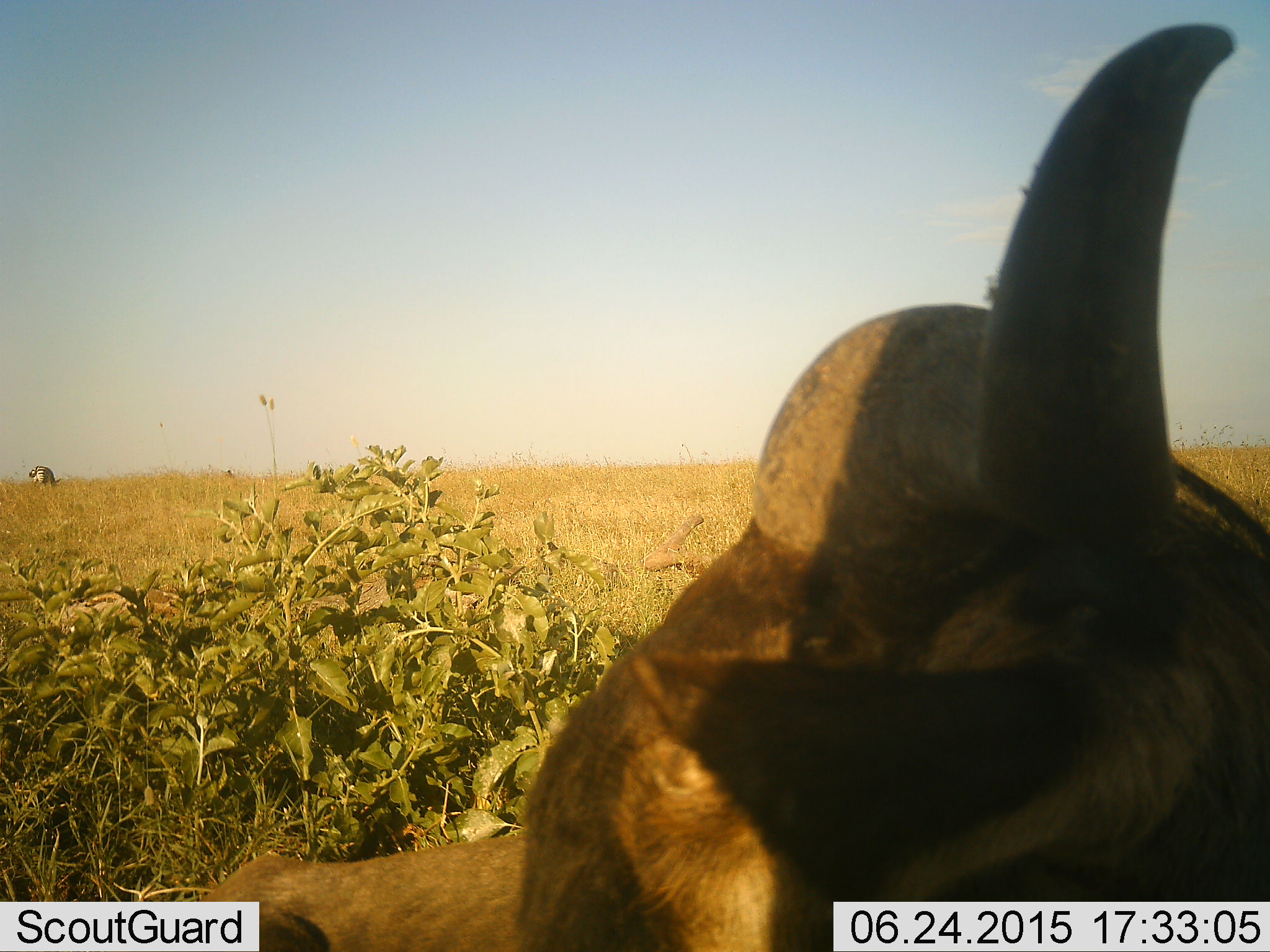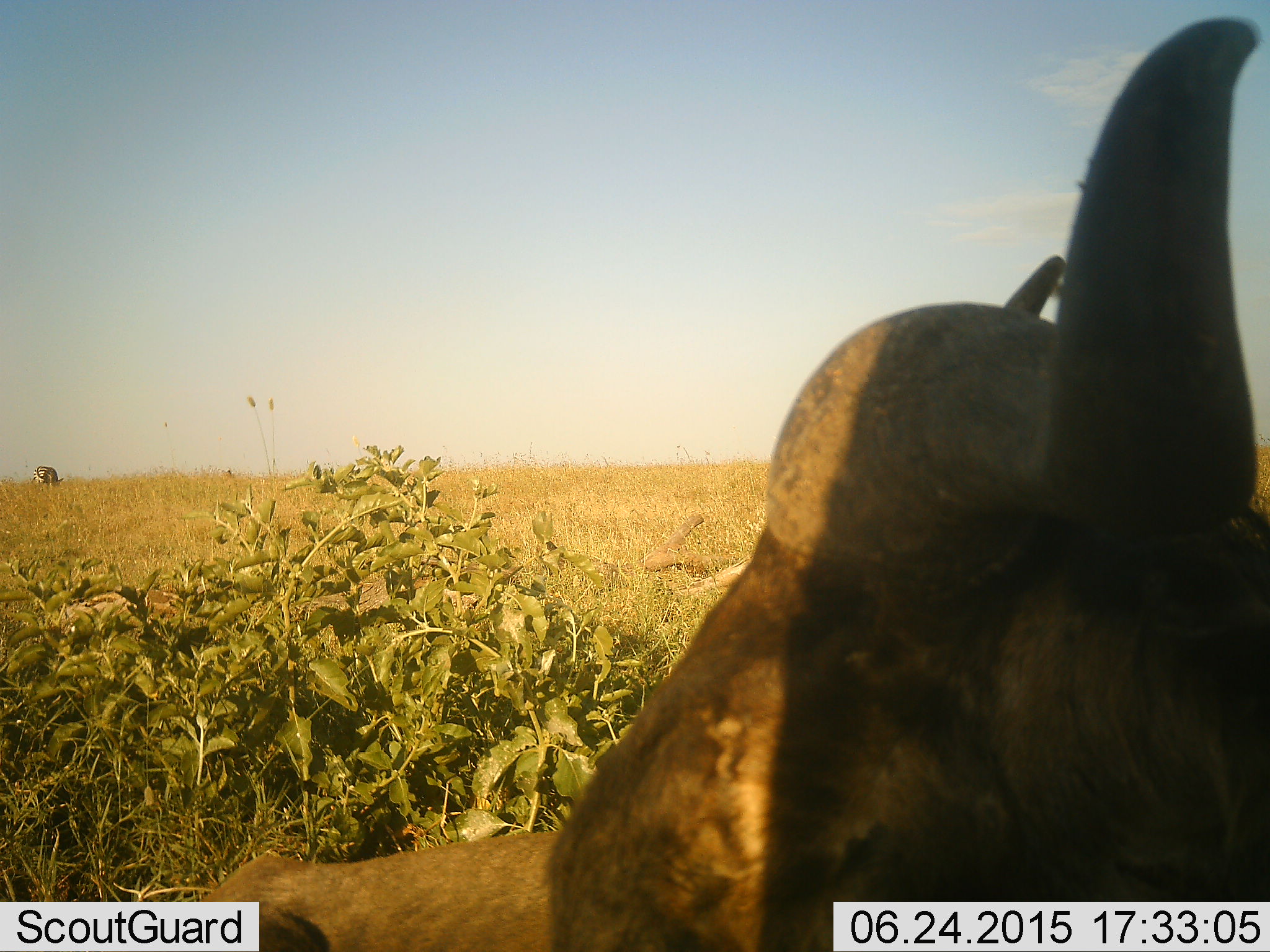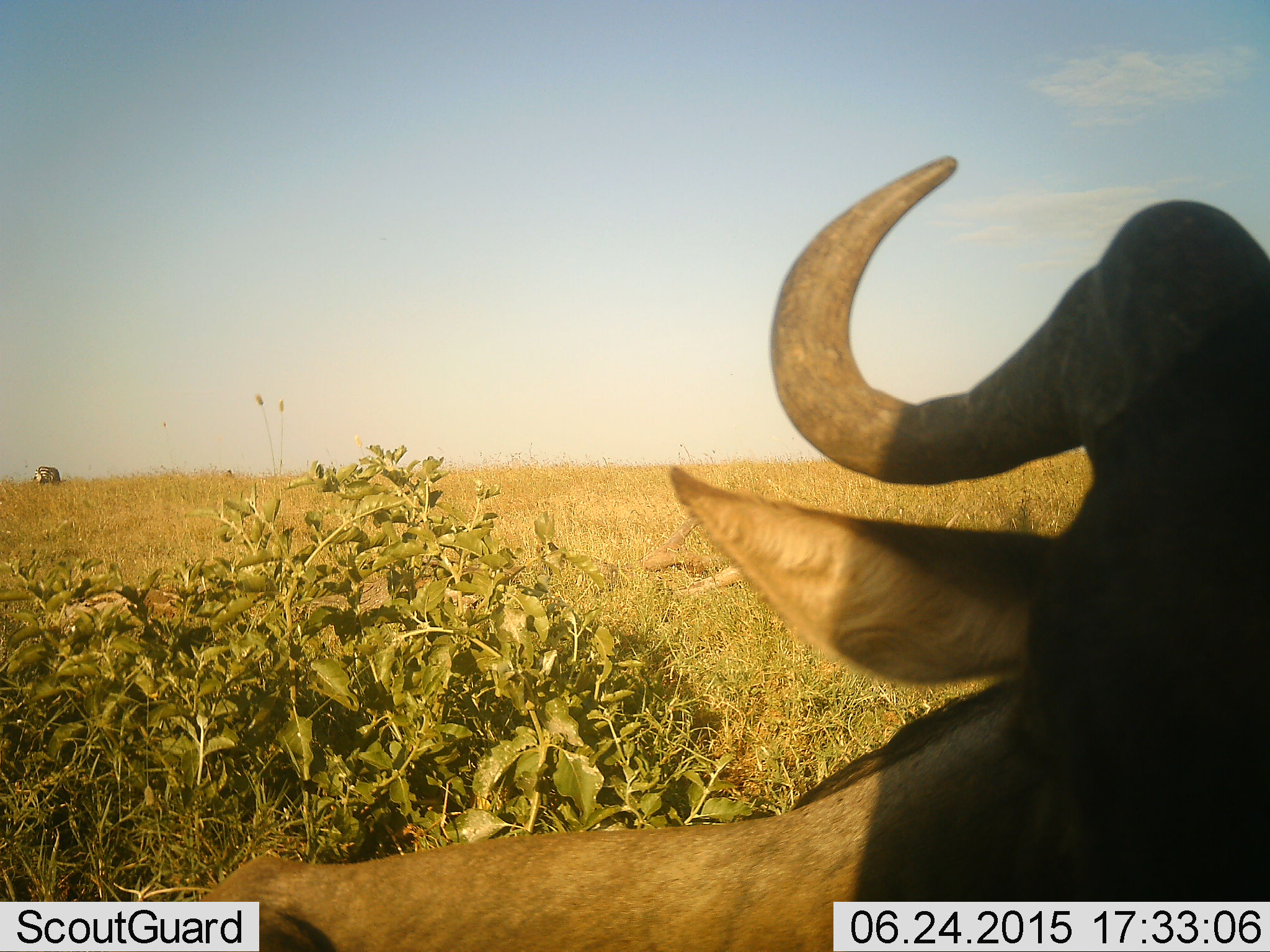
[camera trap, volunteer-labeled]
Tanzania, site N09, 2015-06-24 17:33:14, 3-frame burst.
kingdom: Animalia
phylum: Chordata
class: Mammalia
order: Artiodactyla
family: Bovidae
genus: Connochaetes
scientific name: Connochaetes taurinus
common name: blue wildebeest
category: wildebeest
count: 1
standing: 58%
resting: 33%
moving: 17%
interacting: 0%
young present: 0%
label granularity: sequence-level